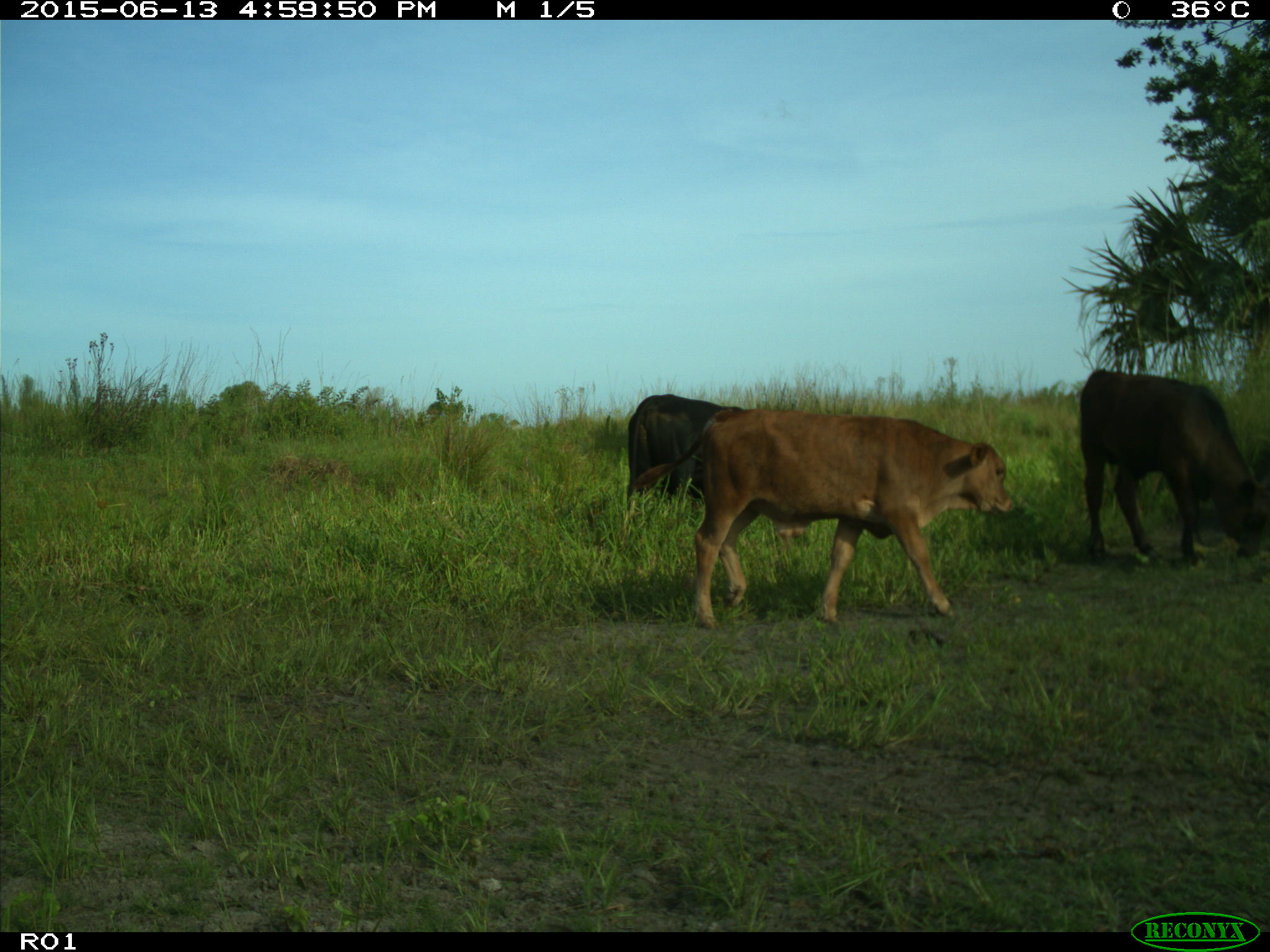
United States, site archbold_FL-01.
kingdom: Animalia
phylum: Chordata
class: Mammalia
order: Artiodactyla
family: Bovidae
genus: Bos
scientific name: Bos taurus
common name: domestic cow